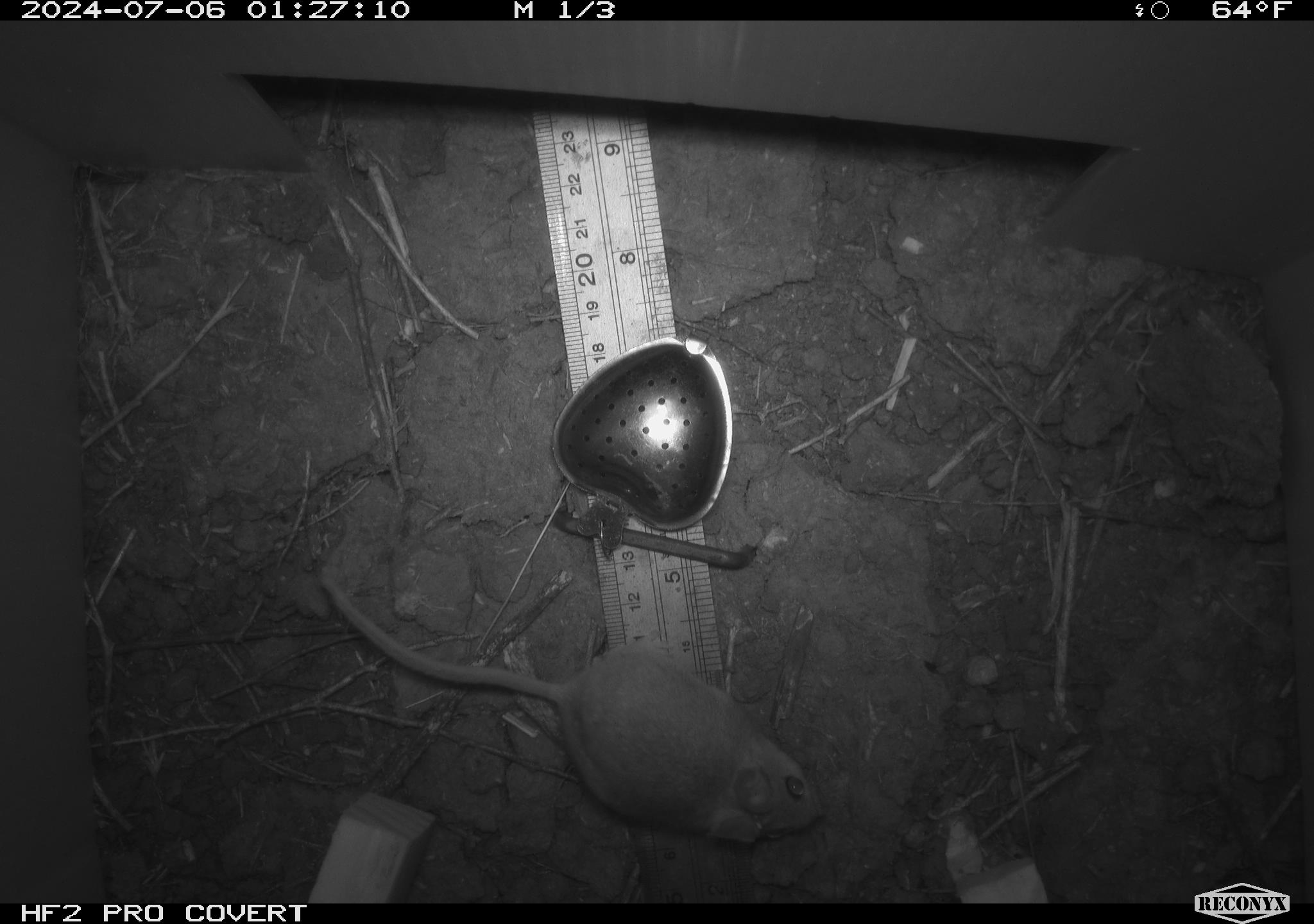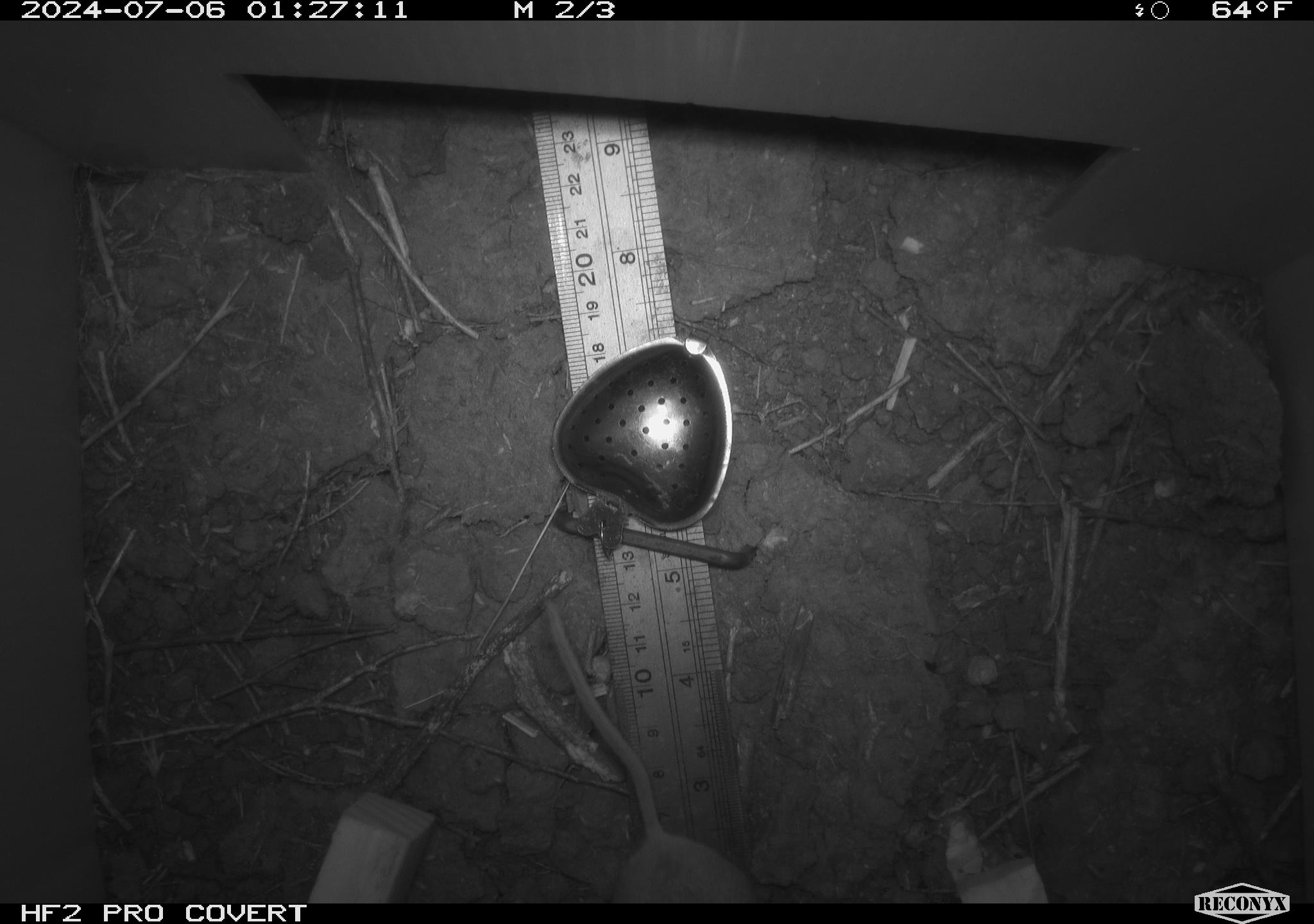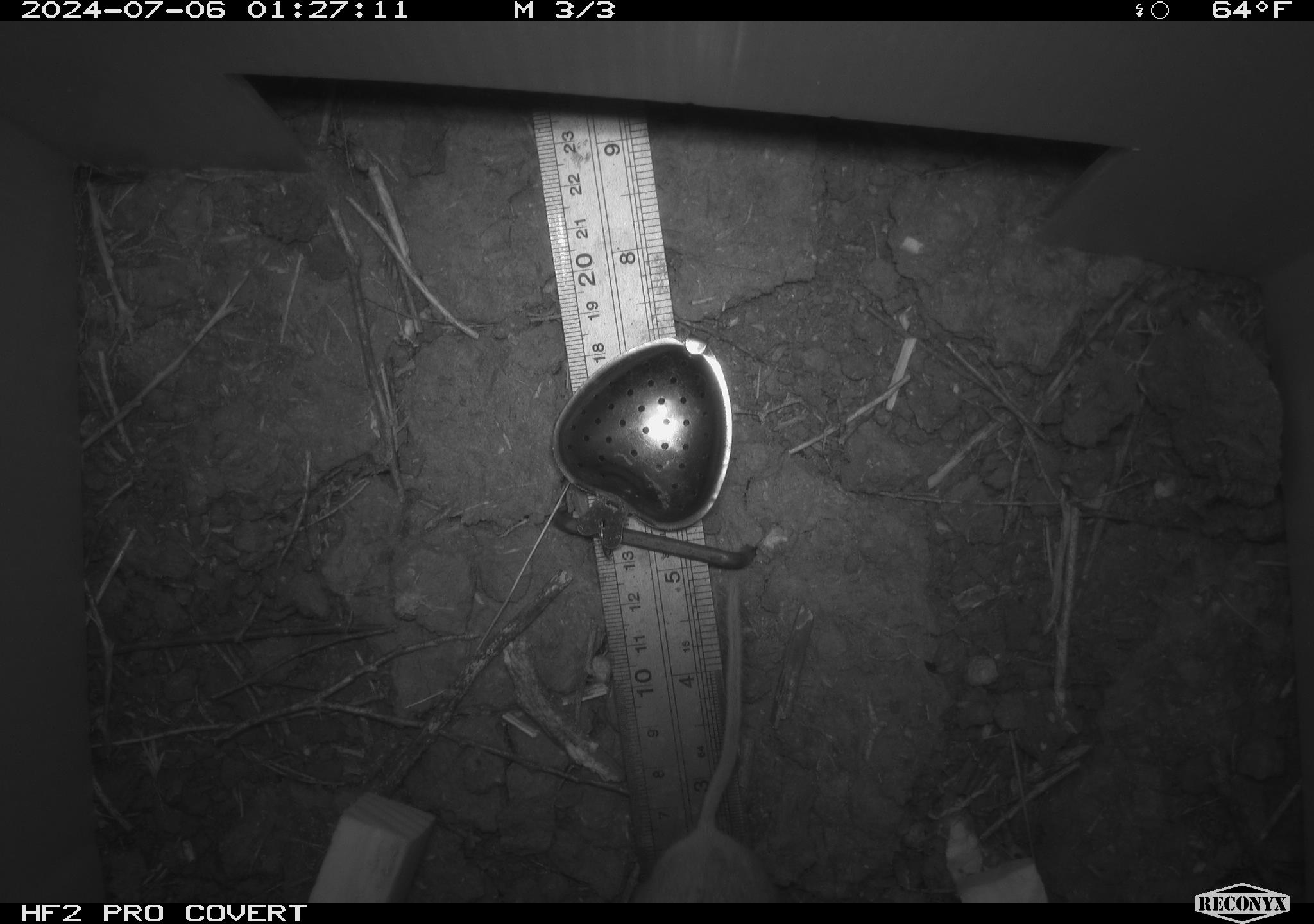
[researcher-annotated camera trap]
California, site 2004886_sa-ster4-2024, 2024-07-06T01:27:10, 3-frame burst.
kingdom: Animalia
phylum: Chordata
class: Mammalia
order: Rodentia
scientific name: Rodentia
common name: mouse species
Mouse species (Rodentia).